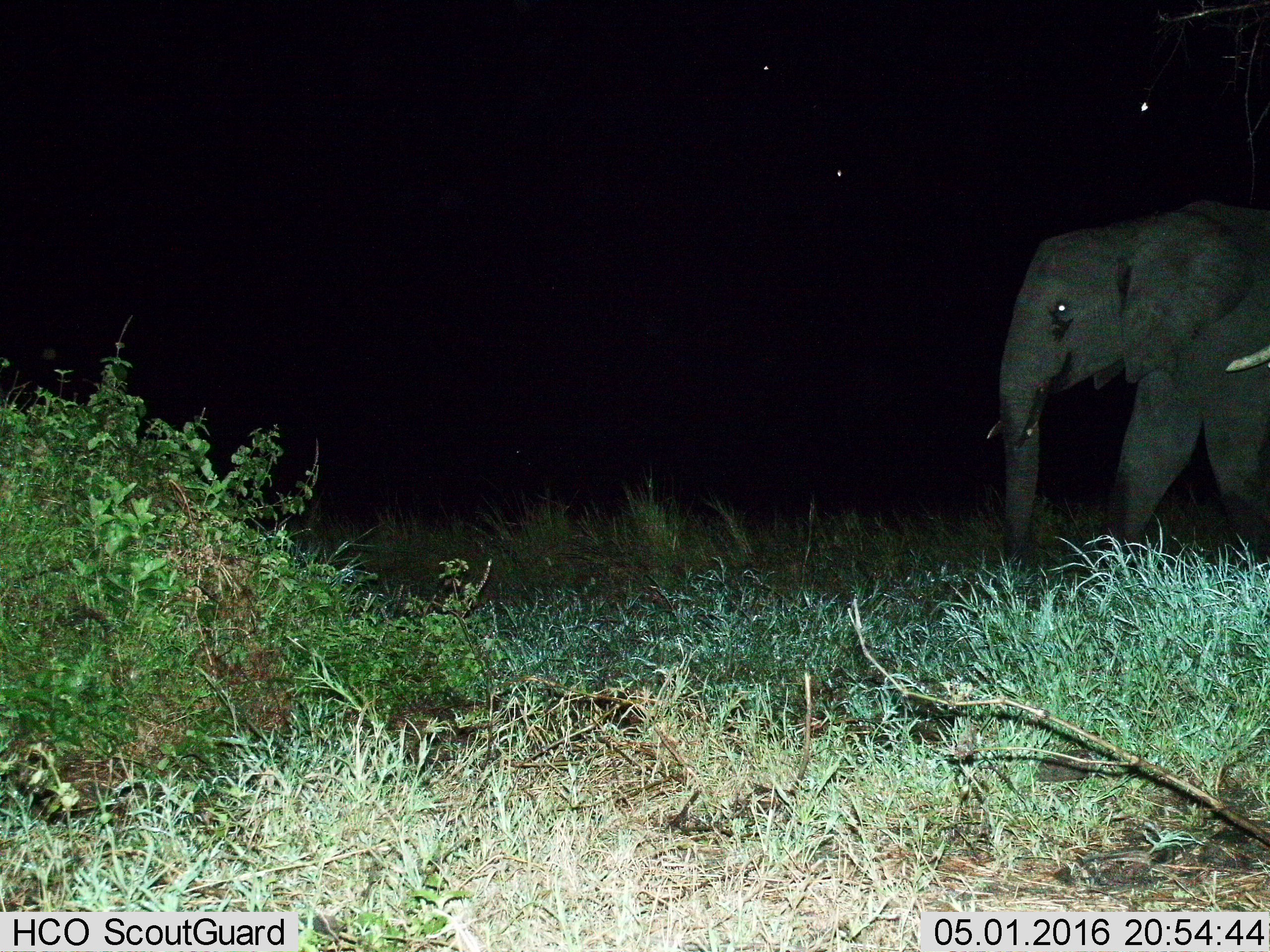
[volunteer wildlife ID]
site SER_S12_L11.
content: unidentified animal